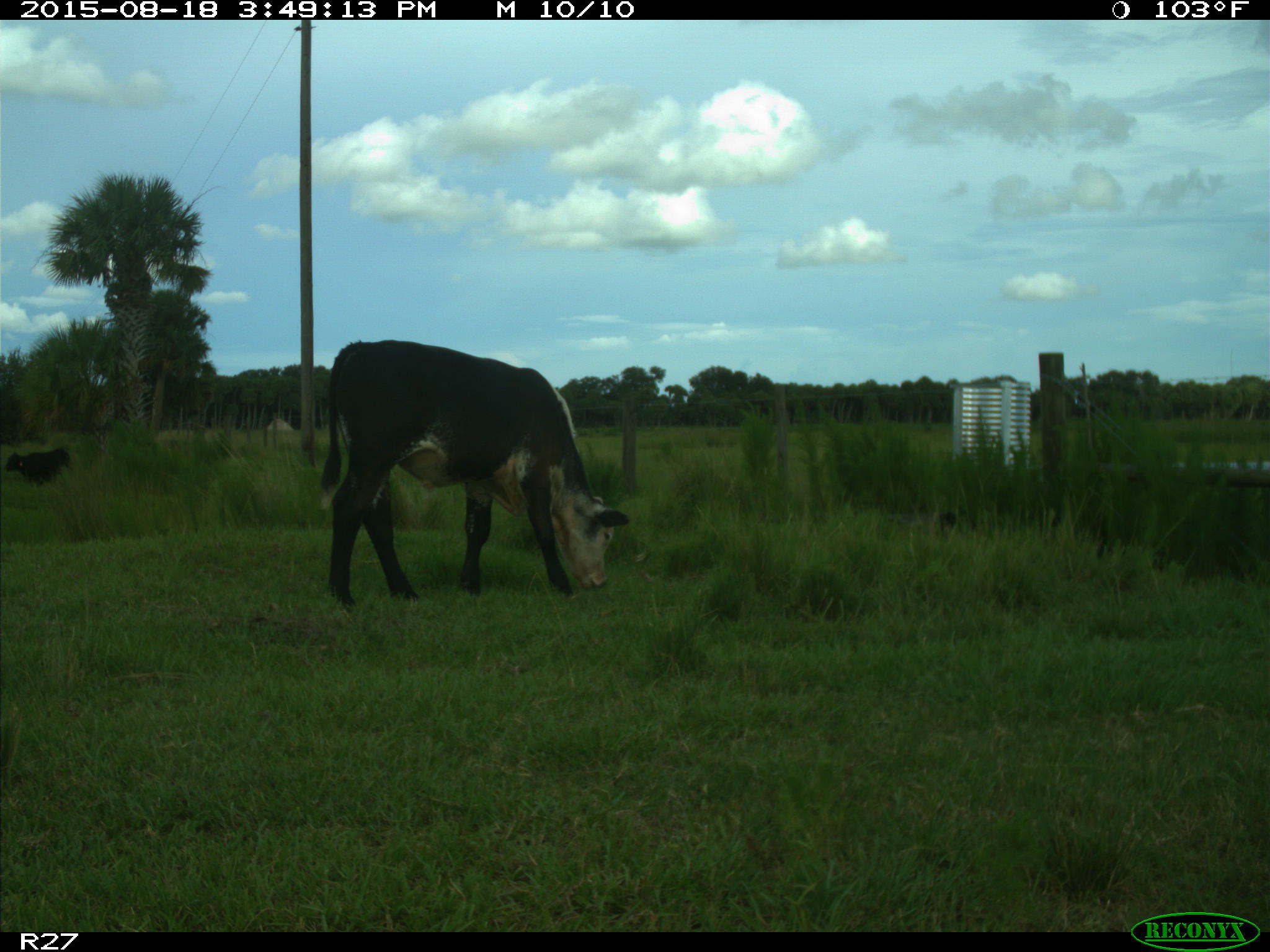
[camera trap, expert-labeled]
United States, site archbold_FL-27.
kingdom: Animalia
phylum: Chordata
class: Mammalia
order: Artiodactyla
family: Bovidae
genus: Bos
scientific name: Bos taurus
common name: domestic cow